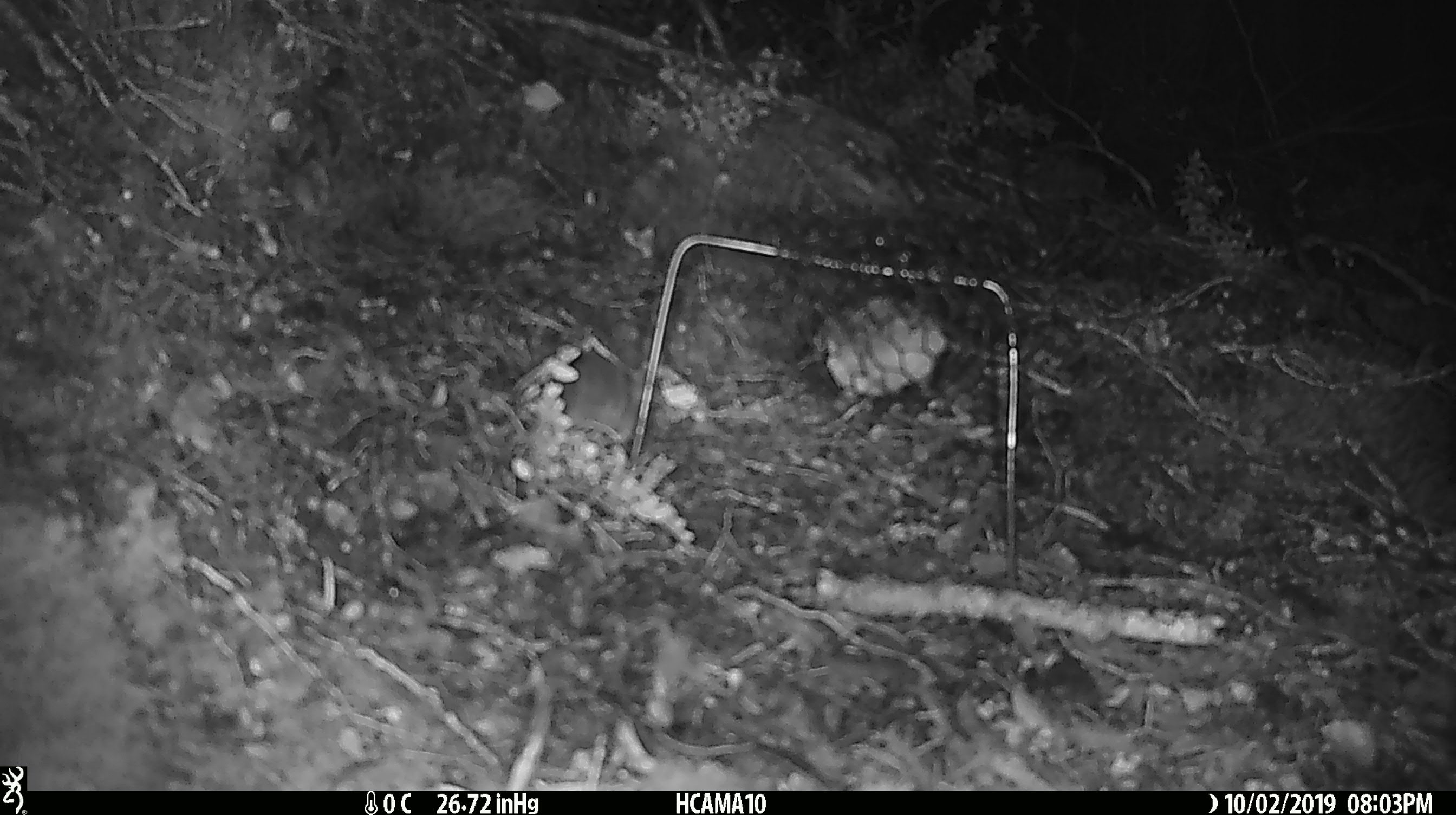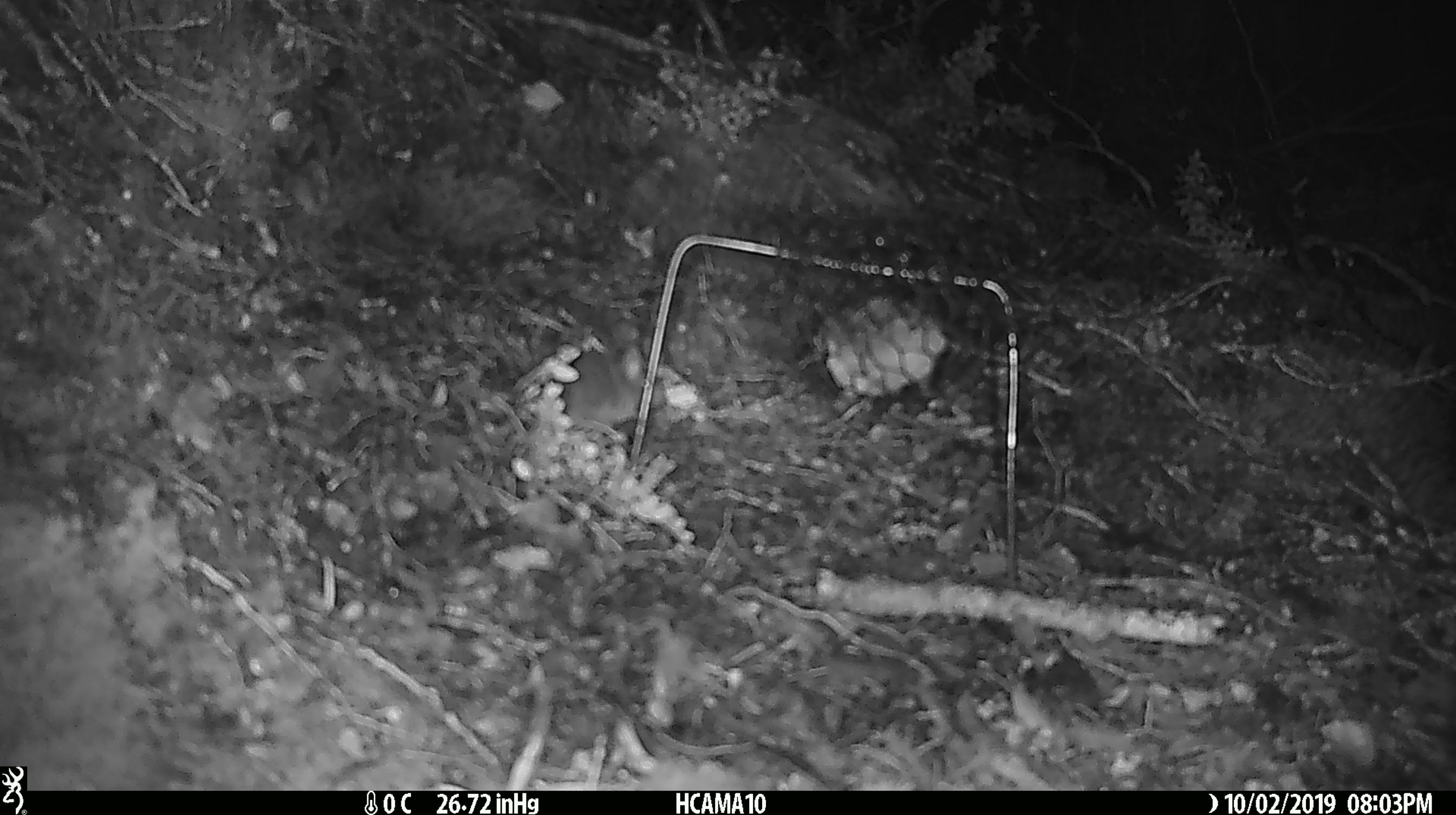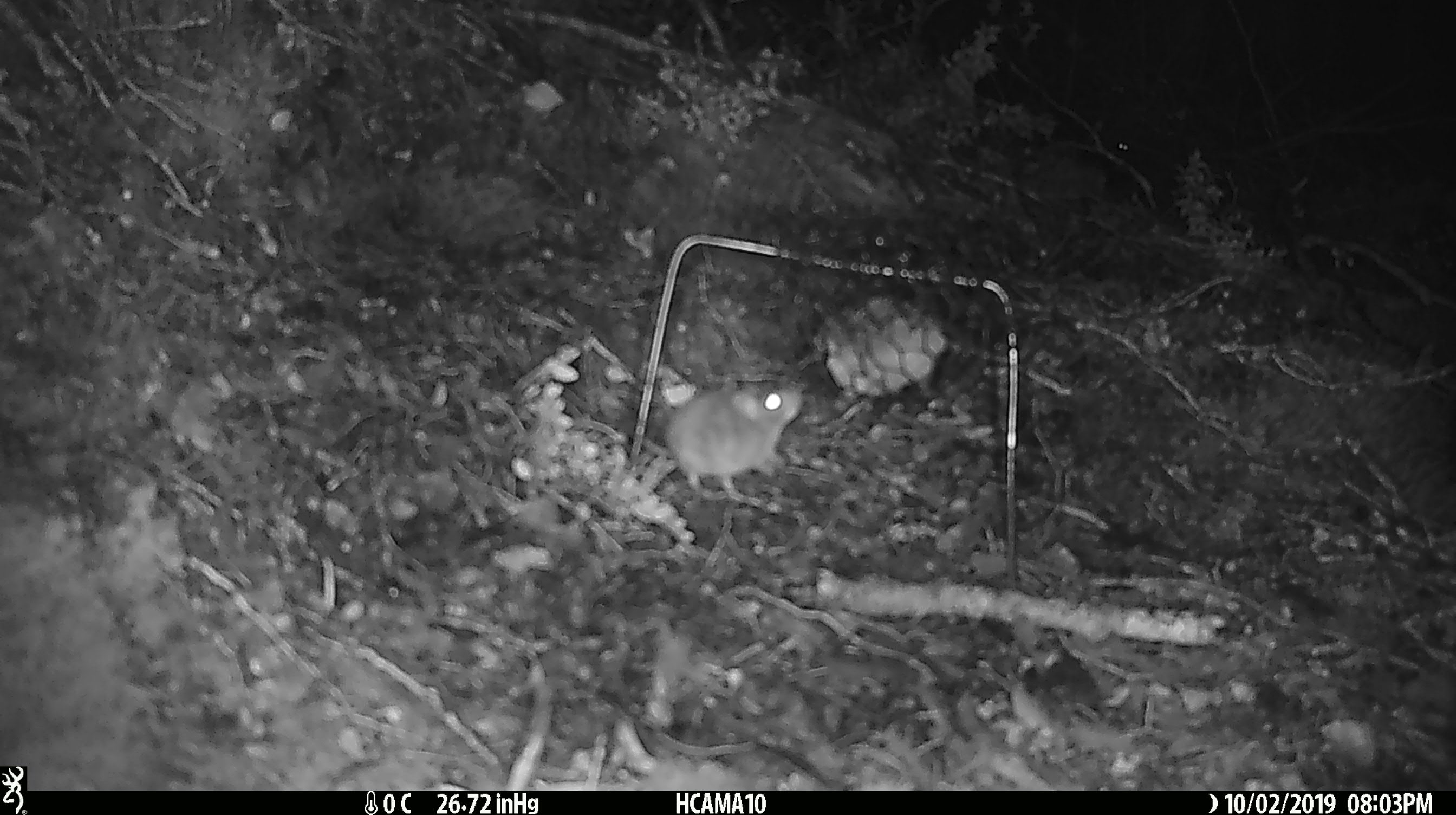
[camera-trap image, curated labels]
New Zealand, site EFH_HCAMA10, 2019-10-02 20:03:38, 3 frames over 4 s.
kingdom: Animalia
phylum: Chordata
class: Mammalia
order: Rodentia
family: Muridae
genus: Mus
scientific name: Mus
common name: mouse